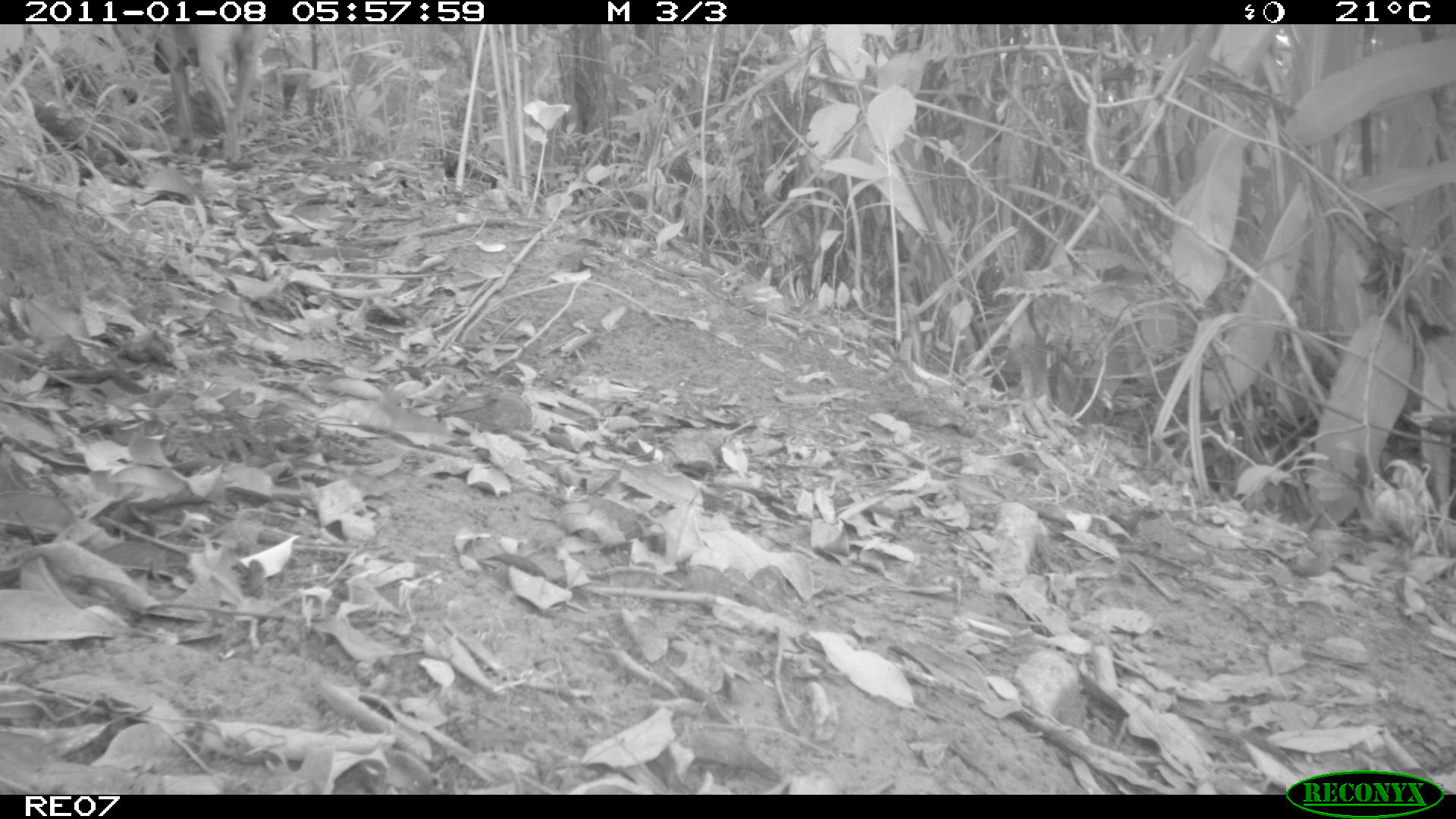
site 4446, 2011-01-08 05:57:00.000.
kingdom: Animalia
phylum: Chordata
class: Mammalia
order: Carnivora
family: Canidae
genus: Canis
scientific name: Canis familiaris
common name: domestic dog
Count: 2.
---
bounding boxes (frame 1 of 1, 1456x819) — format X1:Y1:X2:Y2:
canis familiaris: 429:384:537:432